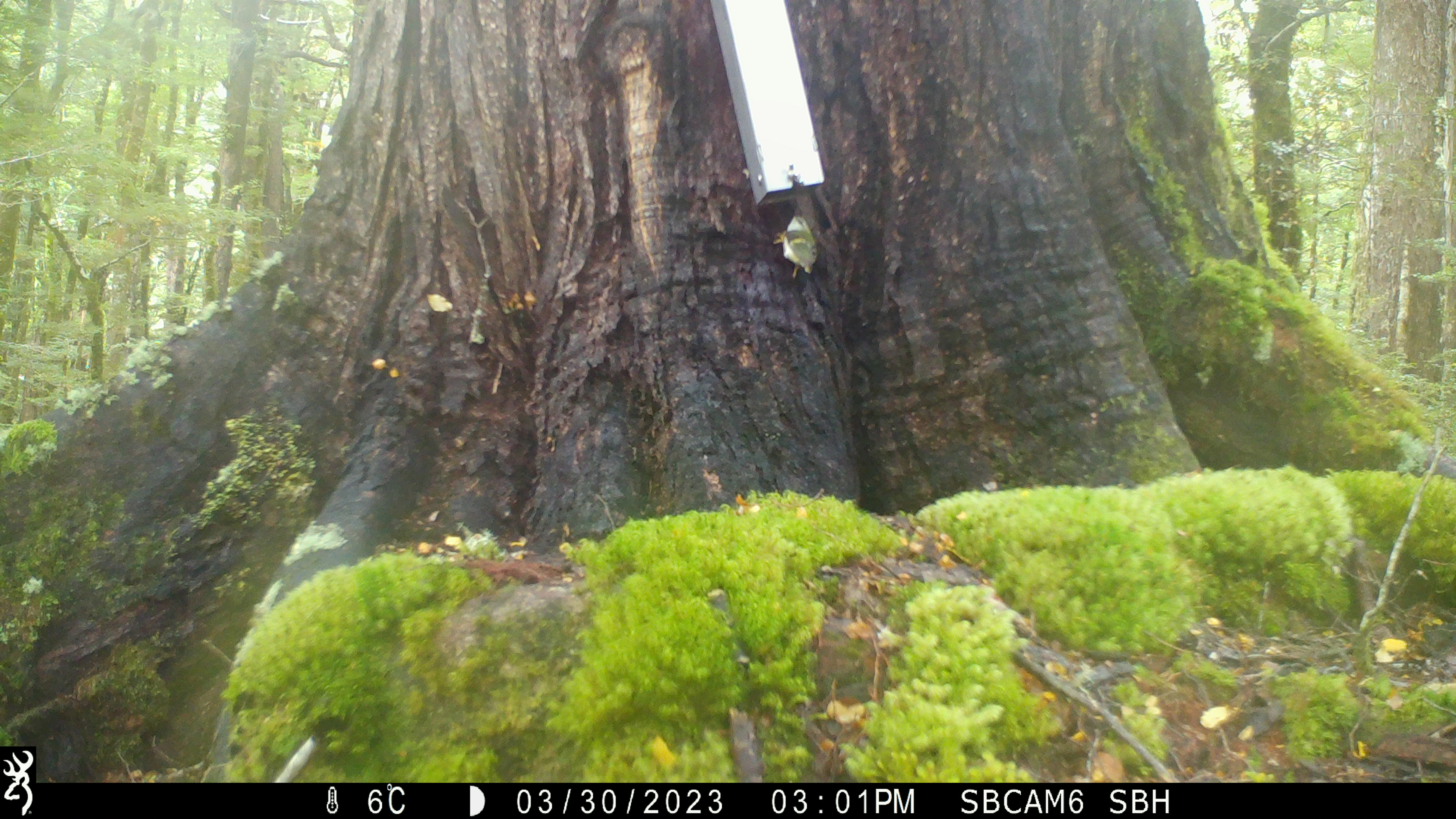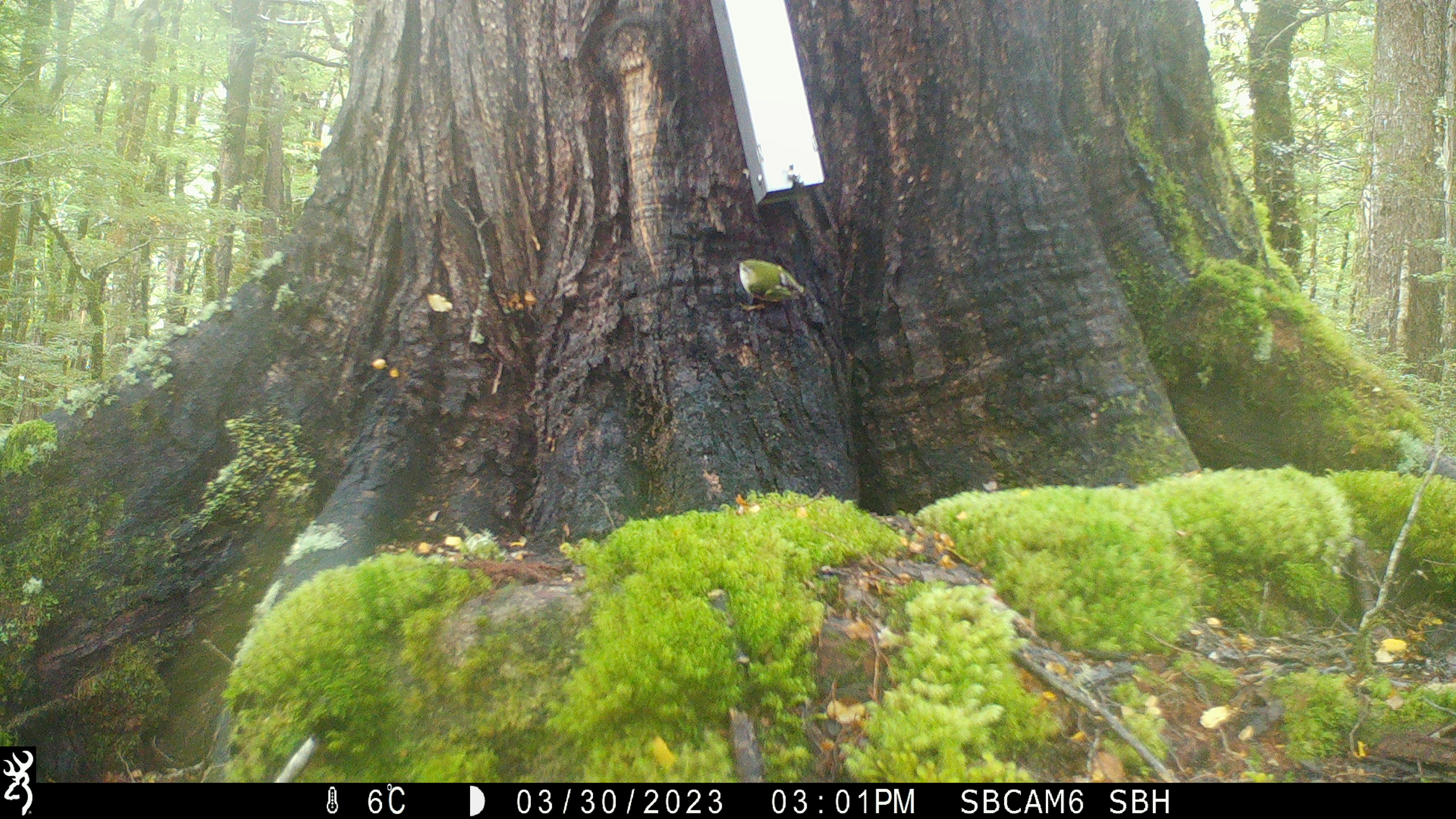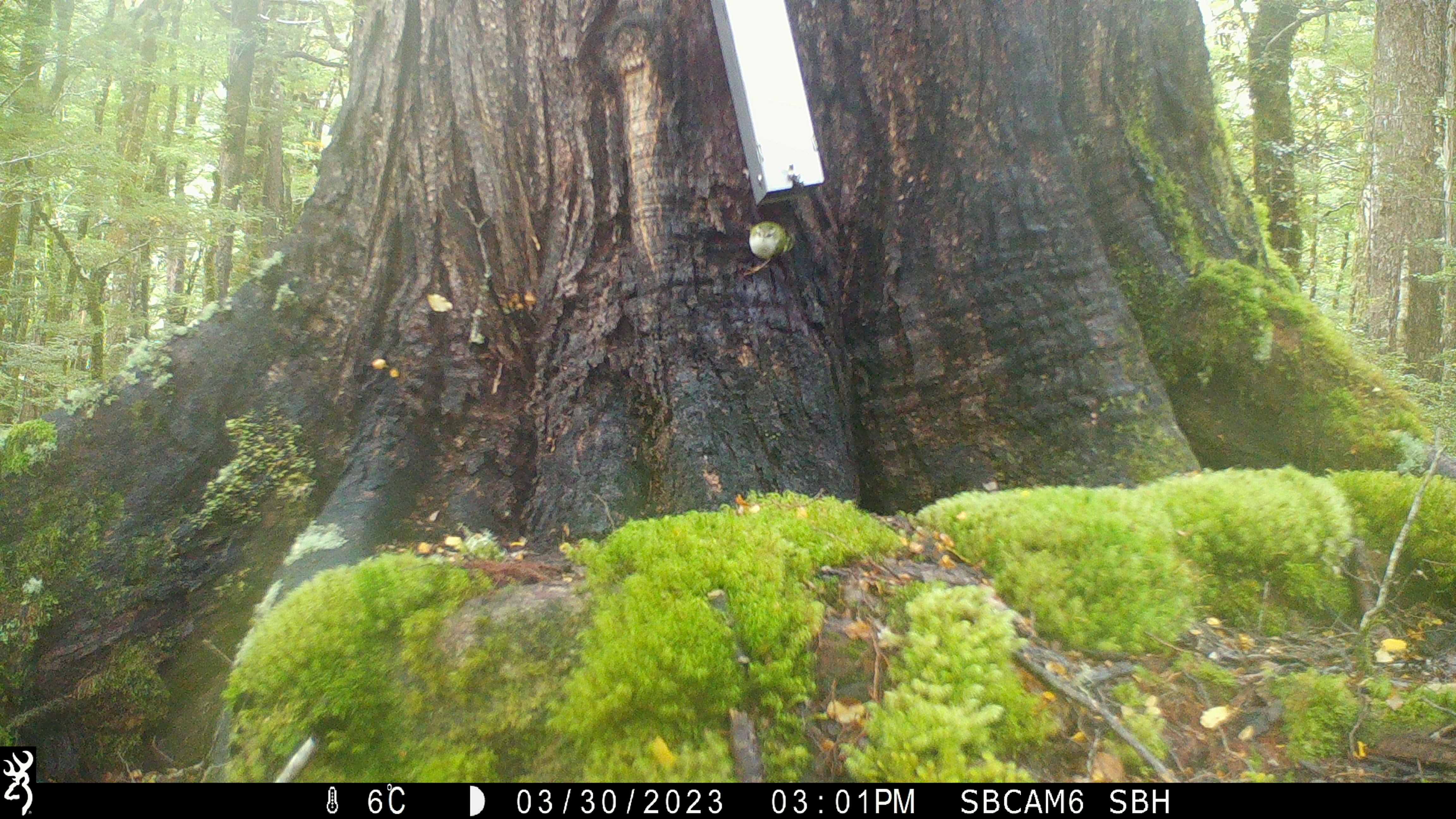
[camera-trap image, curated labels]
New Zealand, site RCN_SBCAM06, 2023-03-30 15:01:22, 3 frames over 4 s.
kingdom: Animalia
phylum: Chordata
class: Aves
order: Passeriformes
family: Acanthisittidae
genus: Acanthisitta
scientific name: Acanthisitta chloris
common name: rifleman